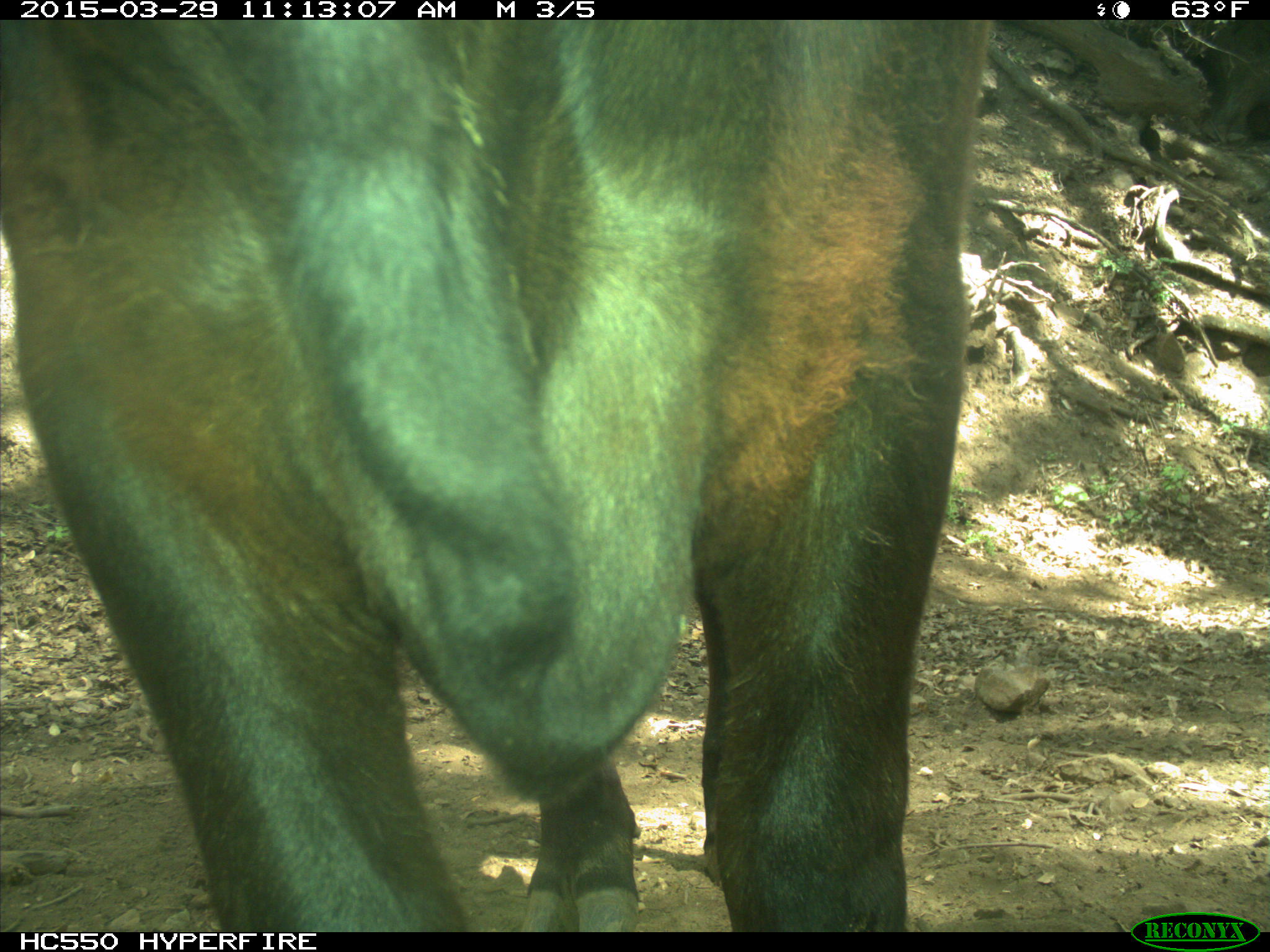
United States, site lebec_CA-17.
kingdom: Animalia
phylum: Chordata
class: Mammalia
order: Artiodactyla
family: Bovidae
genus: Bos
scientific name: Bos taurus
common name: domestic cow